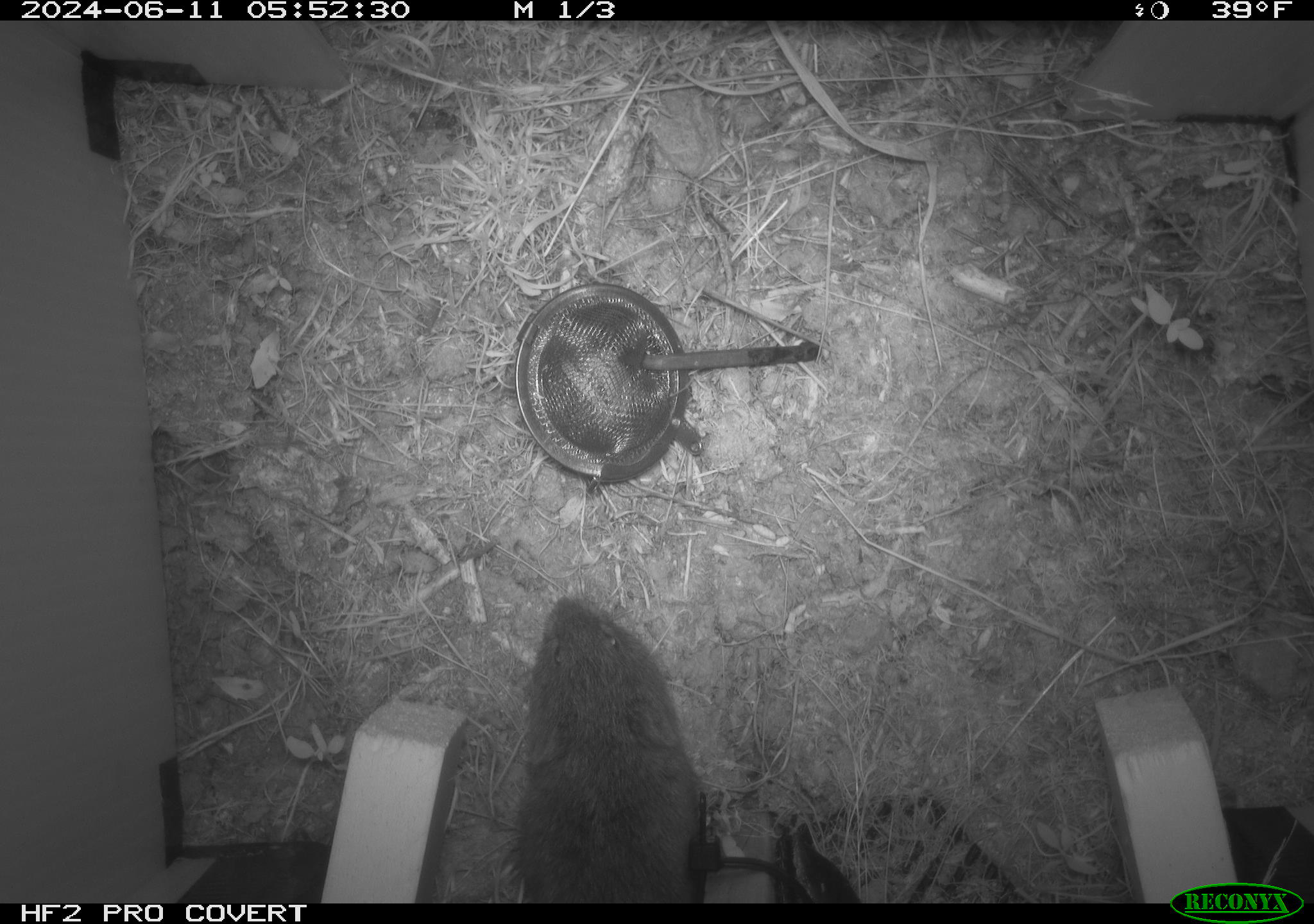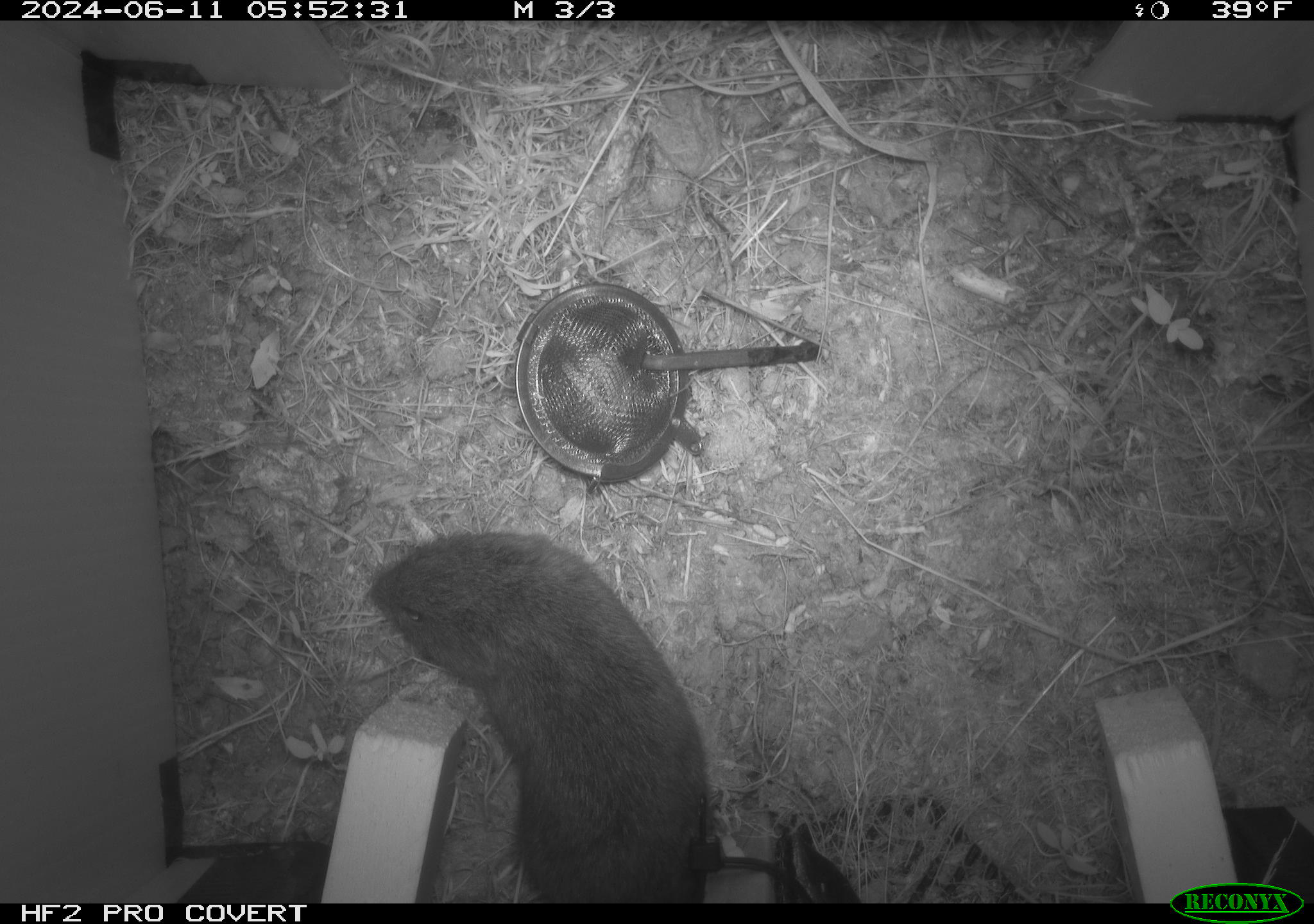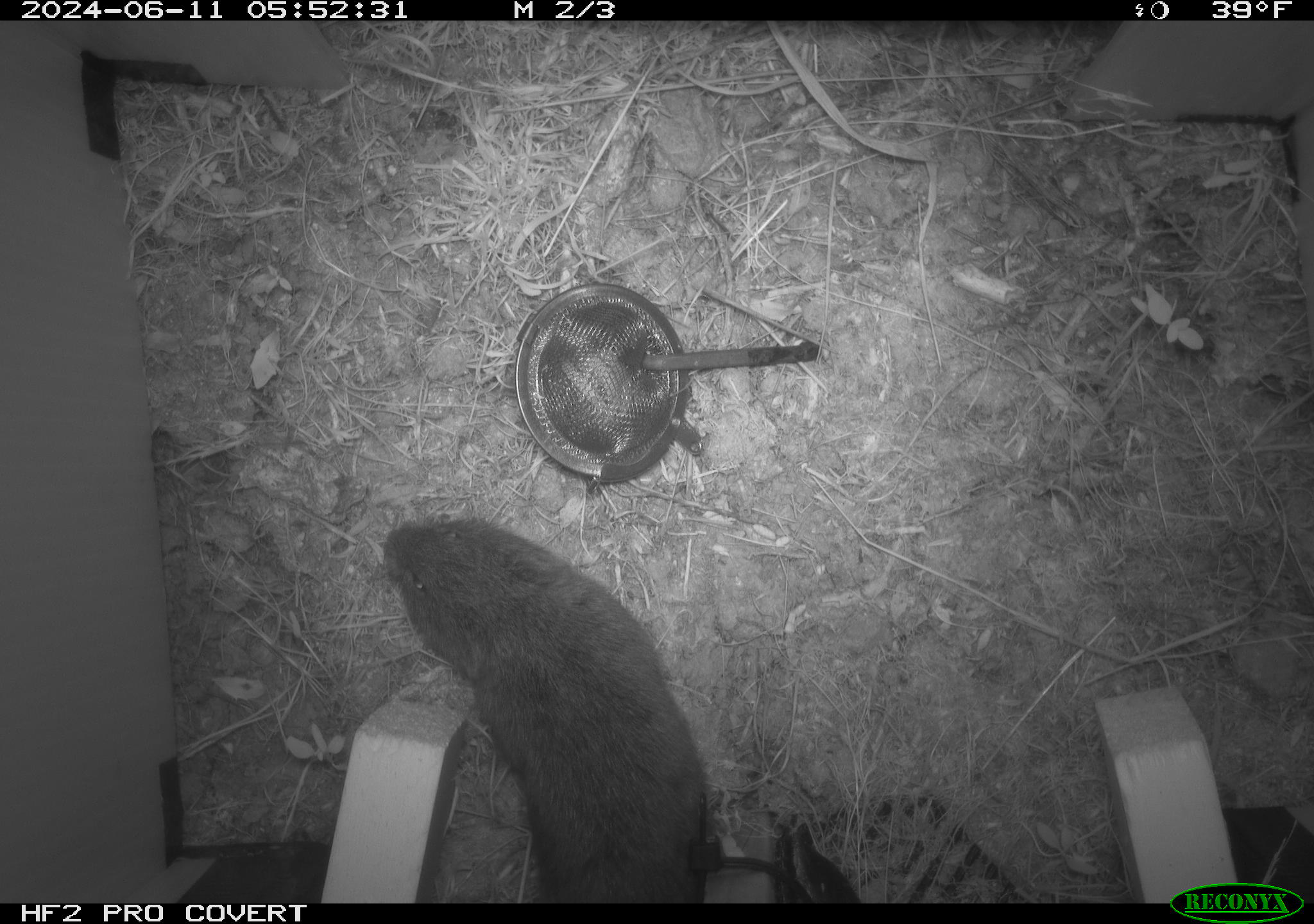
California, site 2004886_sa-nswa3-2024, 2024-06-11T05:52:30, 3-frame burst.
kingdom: Animalia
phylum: Chordata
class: Mammalia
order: Rodentia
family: Cricetidae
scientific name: Arvicolinae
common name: voles, lemmings, and muskrats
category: arvicolinae subfamily